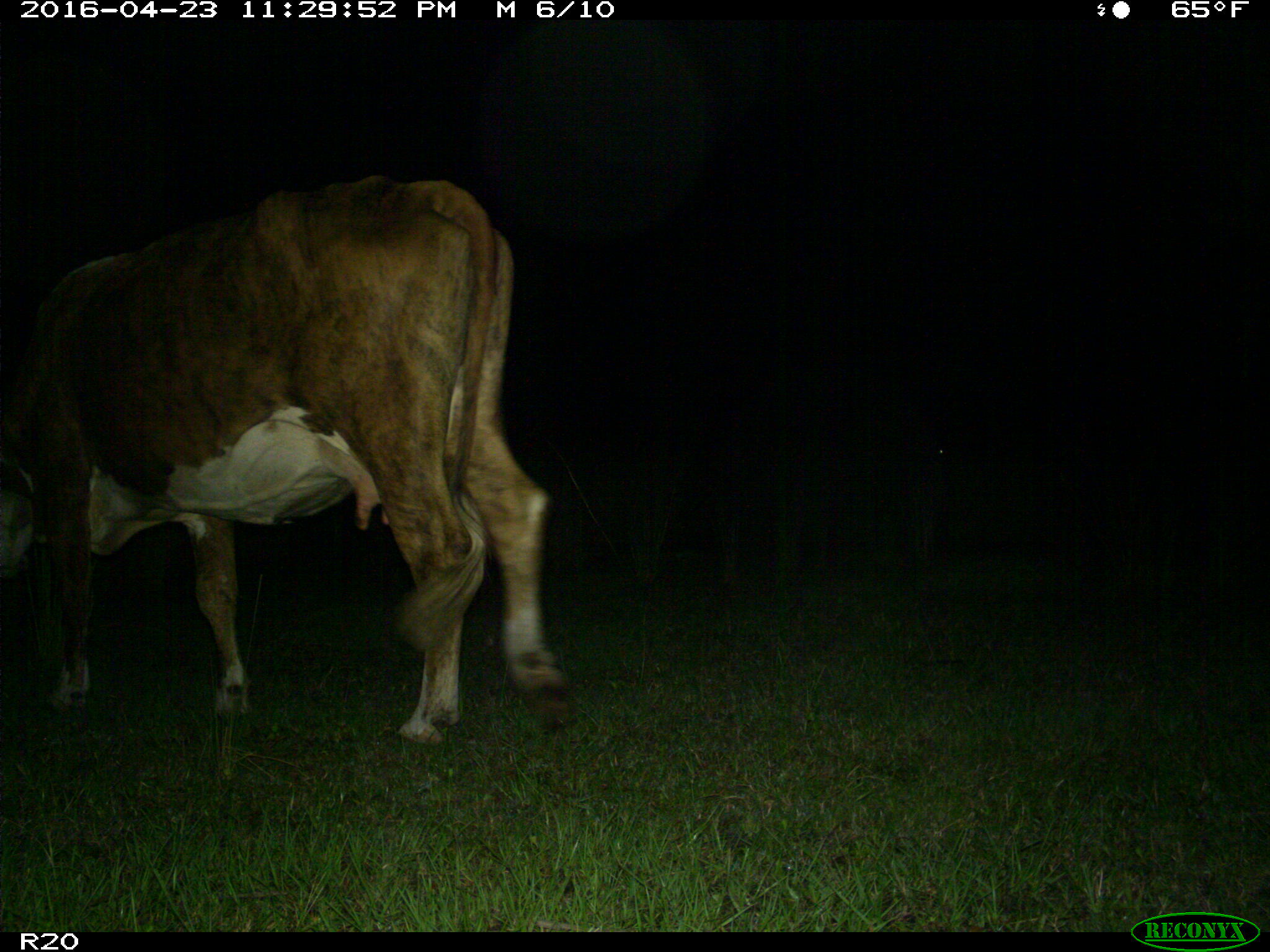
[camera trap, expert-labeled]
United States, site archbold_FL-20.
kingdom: Animalia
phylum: Chordata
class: Mammalia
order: Artiodactyla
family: Bovidae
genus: Bos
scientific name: Bos taurus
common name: domestic cow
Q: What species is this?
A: Bos taurus (domestic cow).